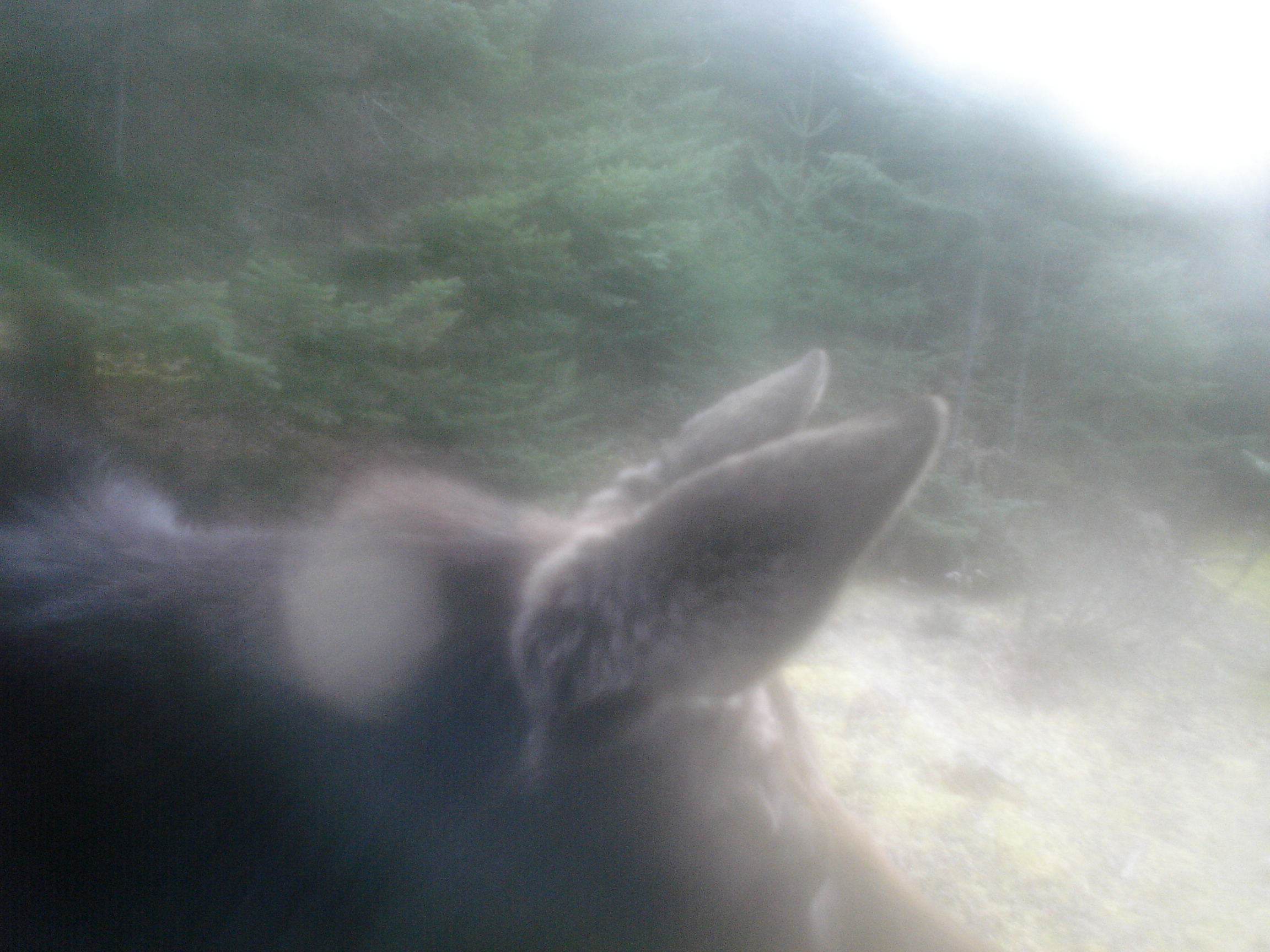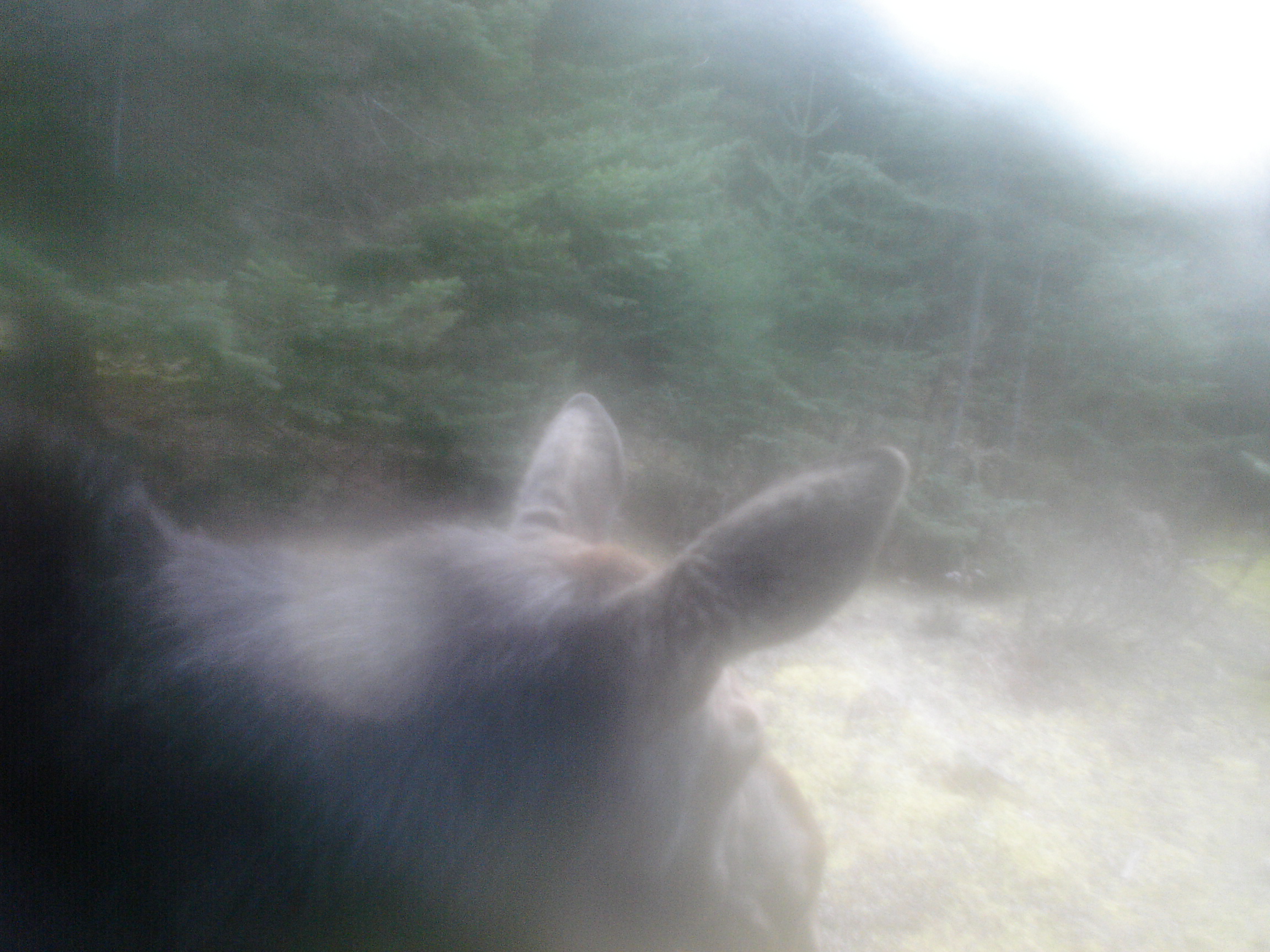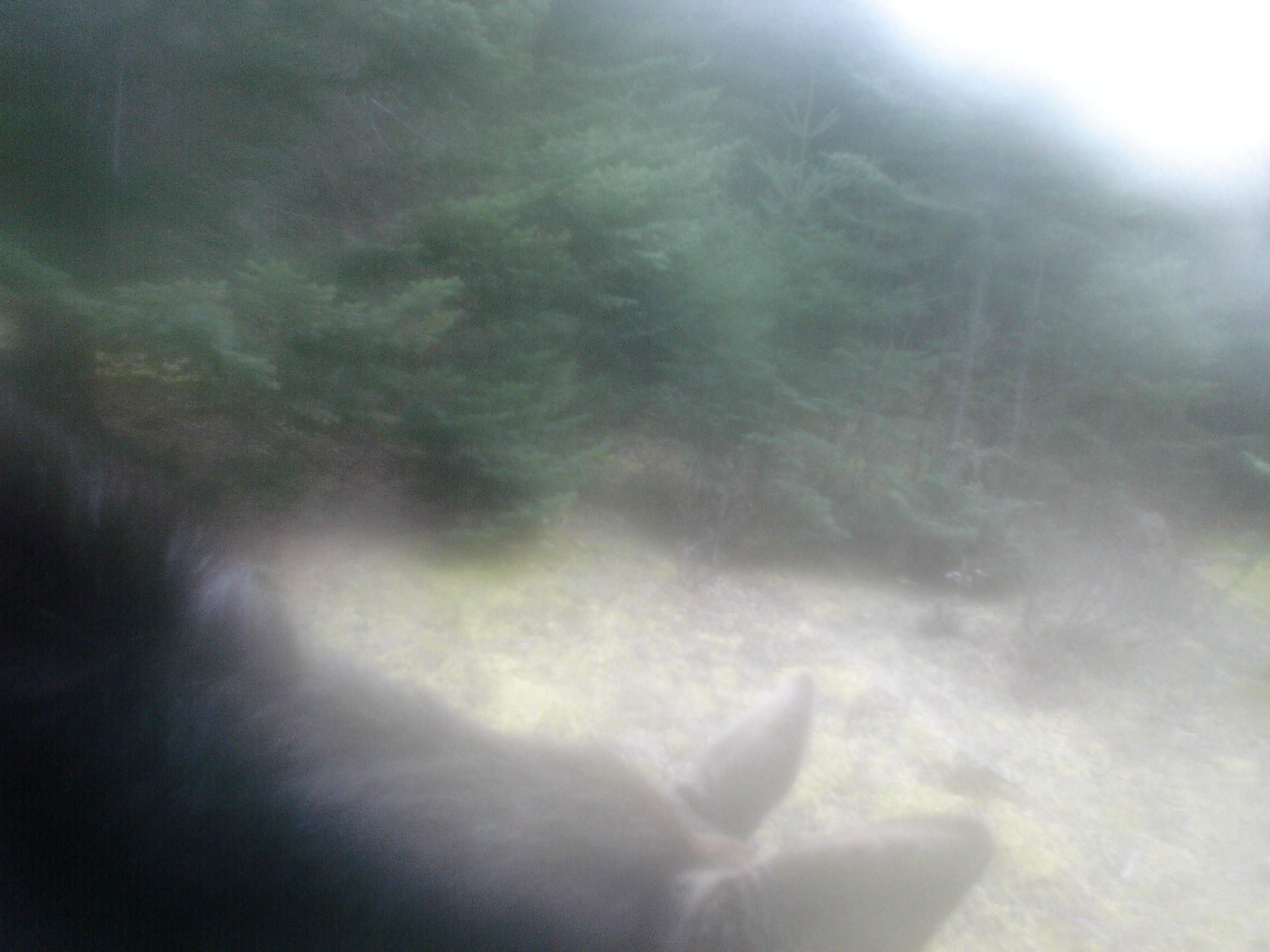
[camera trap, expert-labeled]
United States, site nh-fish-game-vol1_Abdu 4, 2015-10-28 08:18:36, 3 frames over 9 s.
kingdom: Animalia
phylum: Chordata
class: Mammalia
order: Artiodactyla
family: Cervidae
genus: Alces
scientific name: Alces alces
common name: moose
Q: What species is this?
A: Moose (Alces alces).